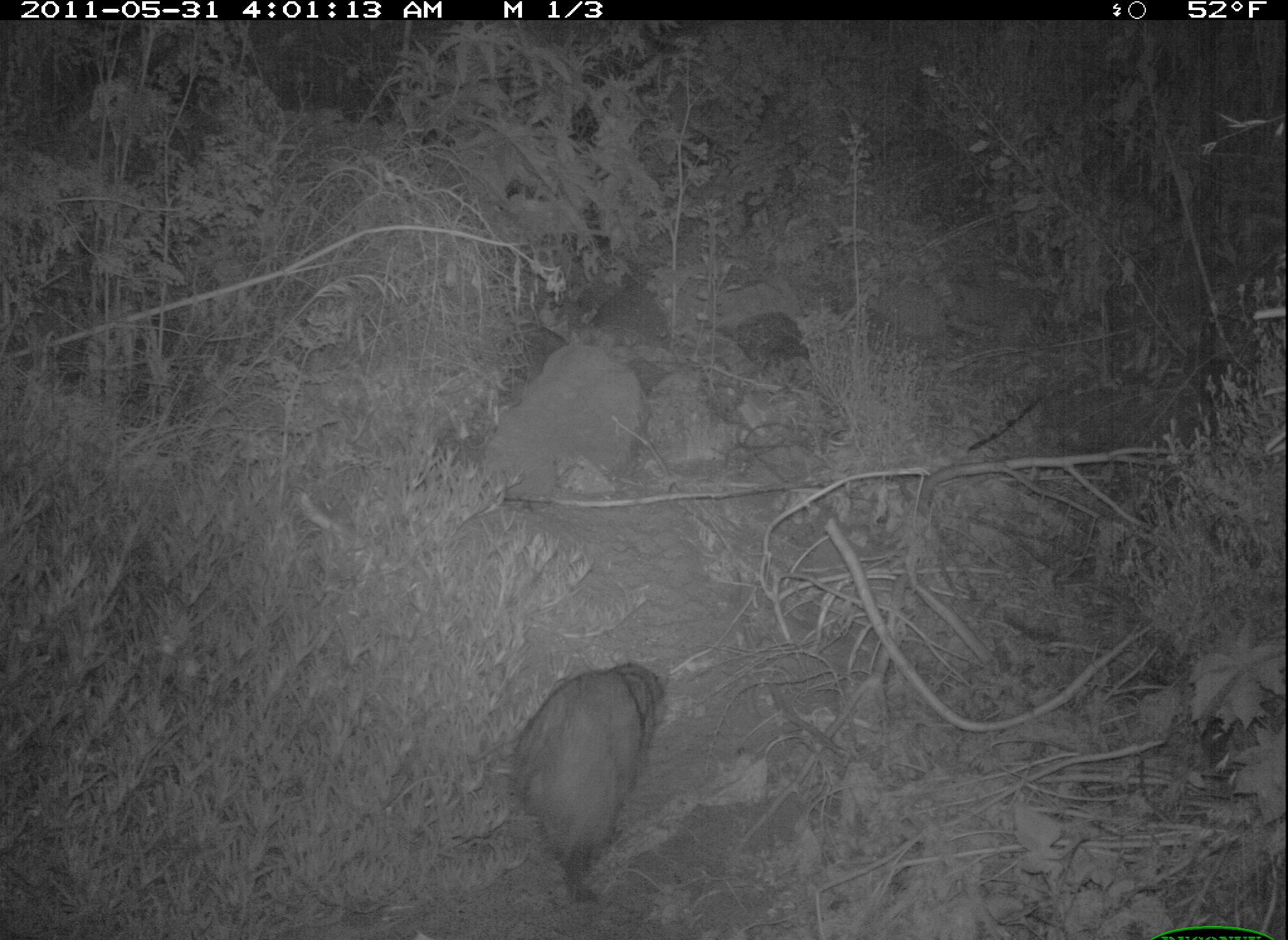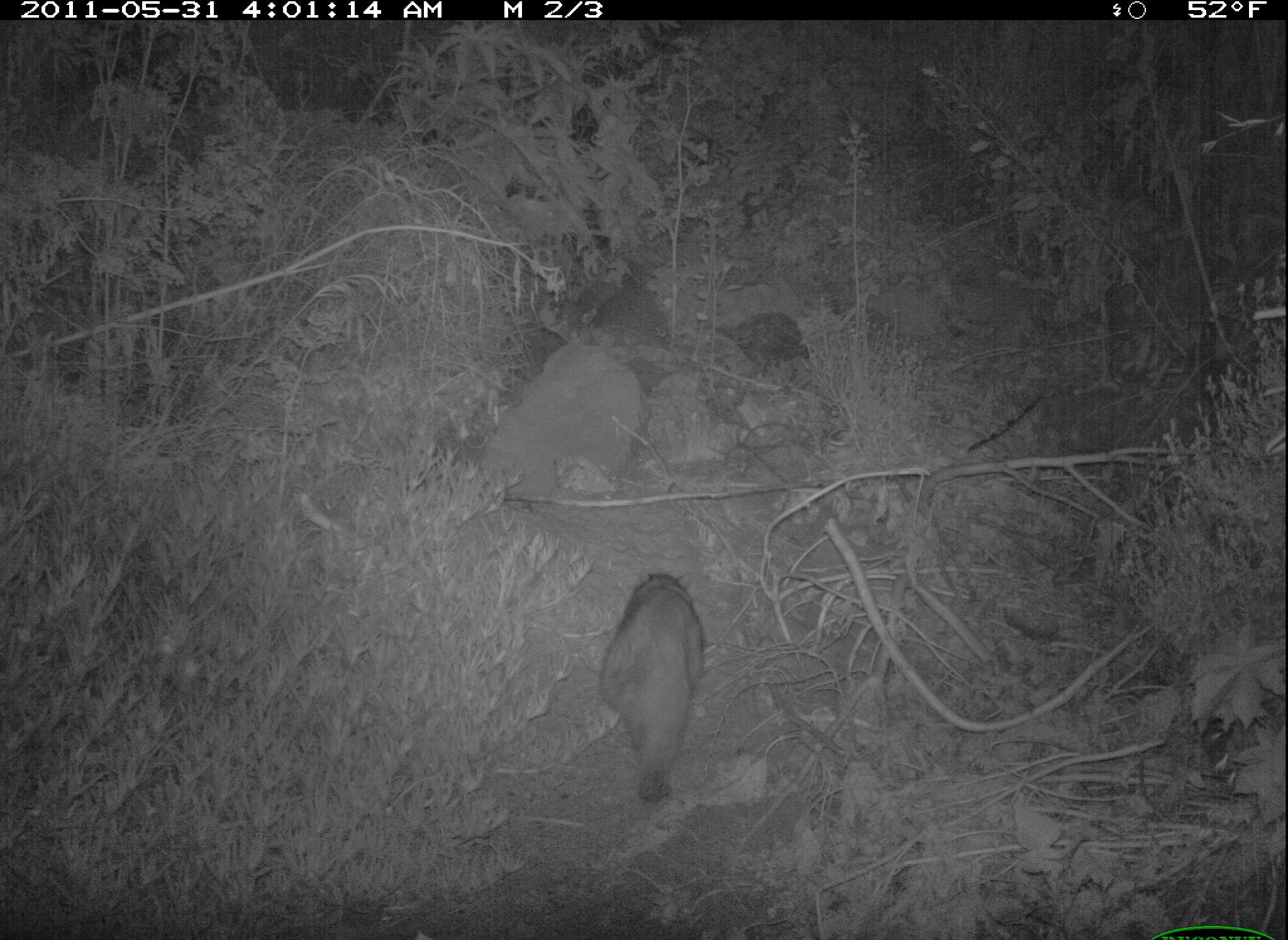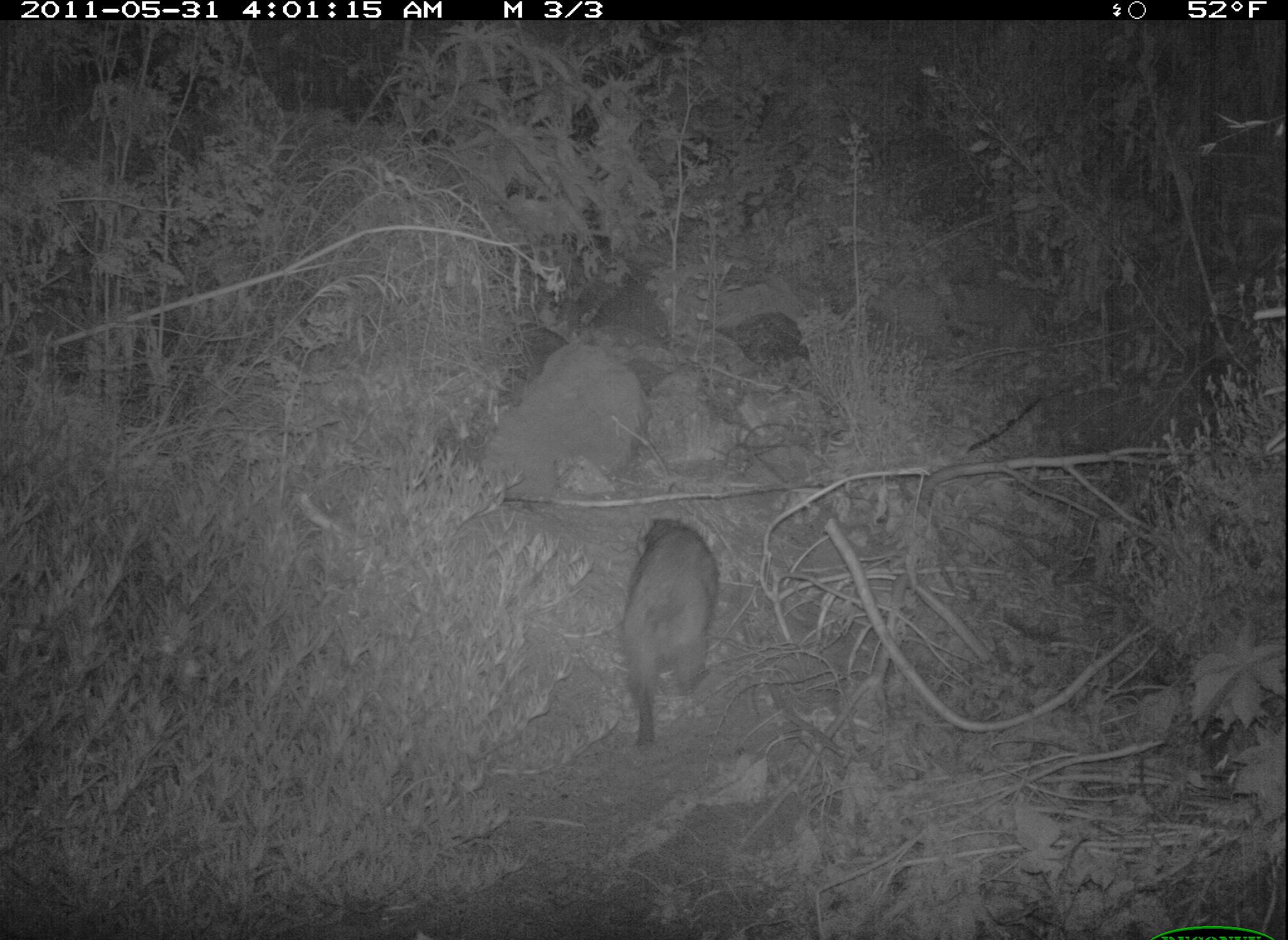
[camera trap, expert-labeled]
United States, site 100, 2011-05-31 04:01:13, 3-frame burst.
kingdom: Animalia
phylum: Chordata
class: Mammalia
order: Carnivora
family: Procyonidae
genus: Procyon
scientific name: Procyon lotor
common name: raccoon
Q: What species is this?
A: Raccoon (Procyon lotor).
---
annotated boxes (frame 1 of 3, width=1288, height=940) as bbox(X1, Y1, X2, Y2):
raccoon: bbox(486, 651, 696, 899)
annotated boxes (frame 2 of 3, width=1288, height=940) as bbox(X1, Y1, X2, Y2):
raccoon: bbox(594, 564, 721, 816)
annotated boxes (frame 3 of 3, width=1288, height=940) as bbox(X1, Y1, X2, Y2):
raccoon: bbox(603, 508, 724, 755)